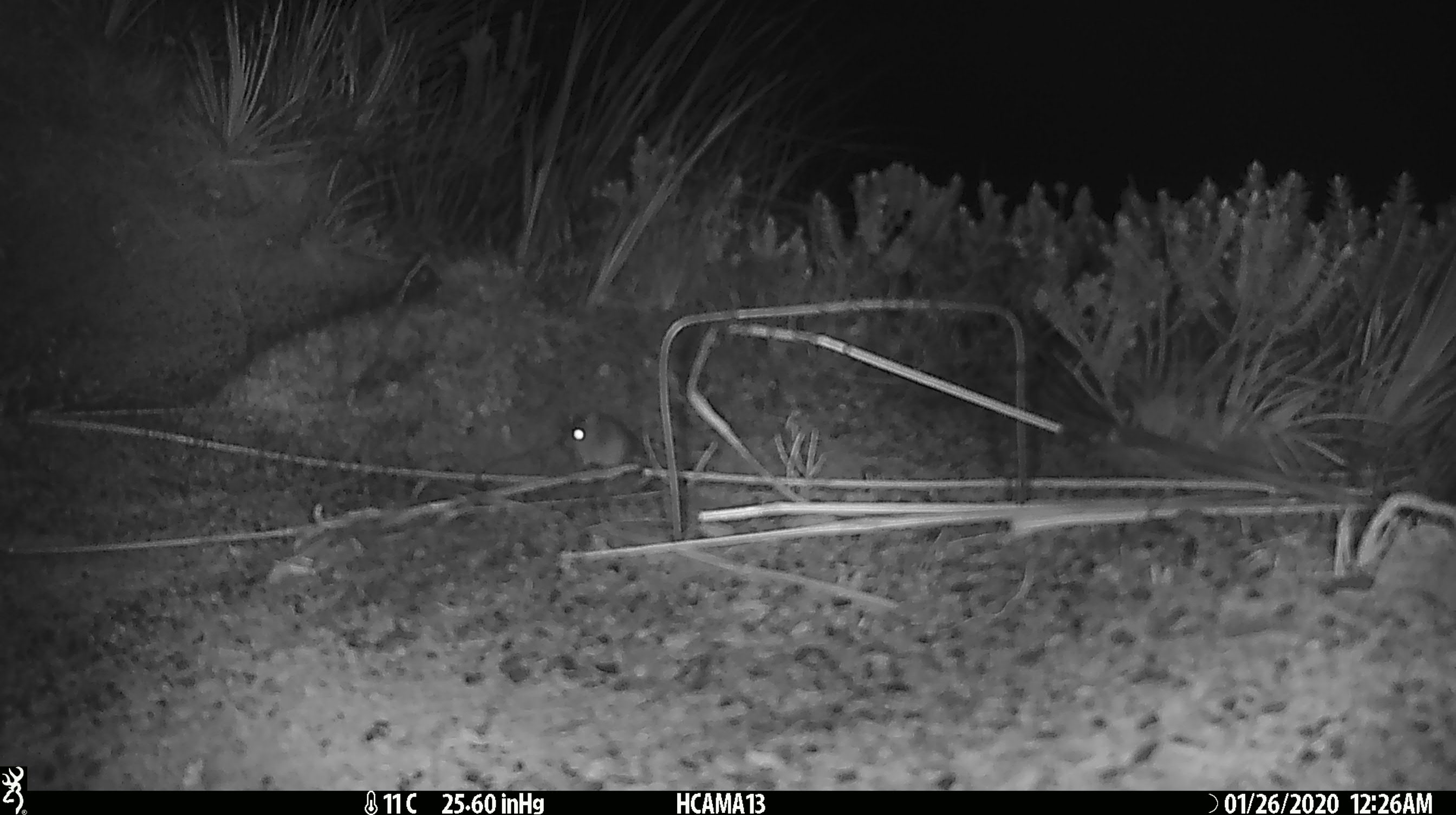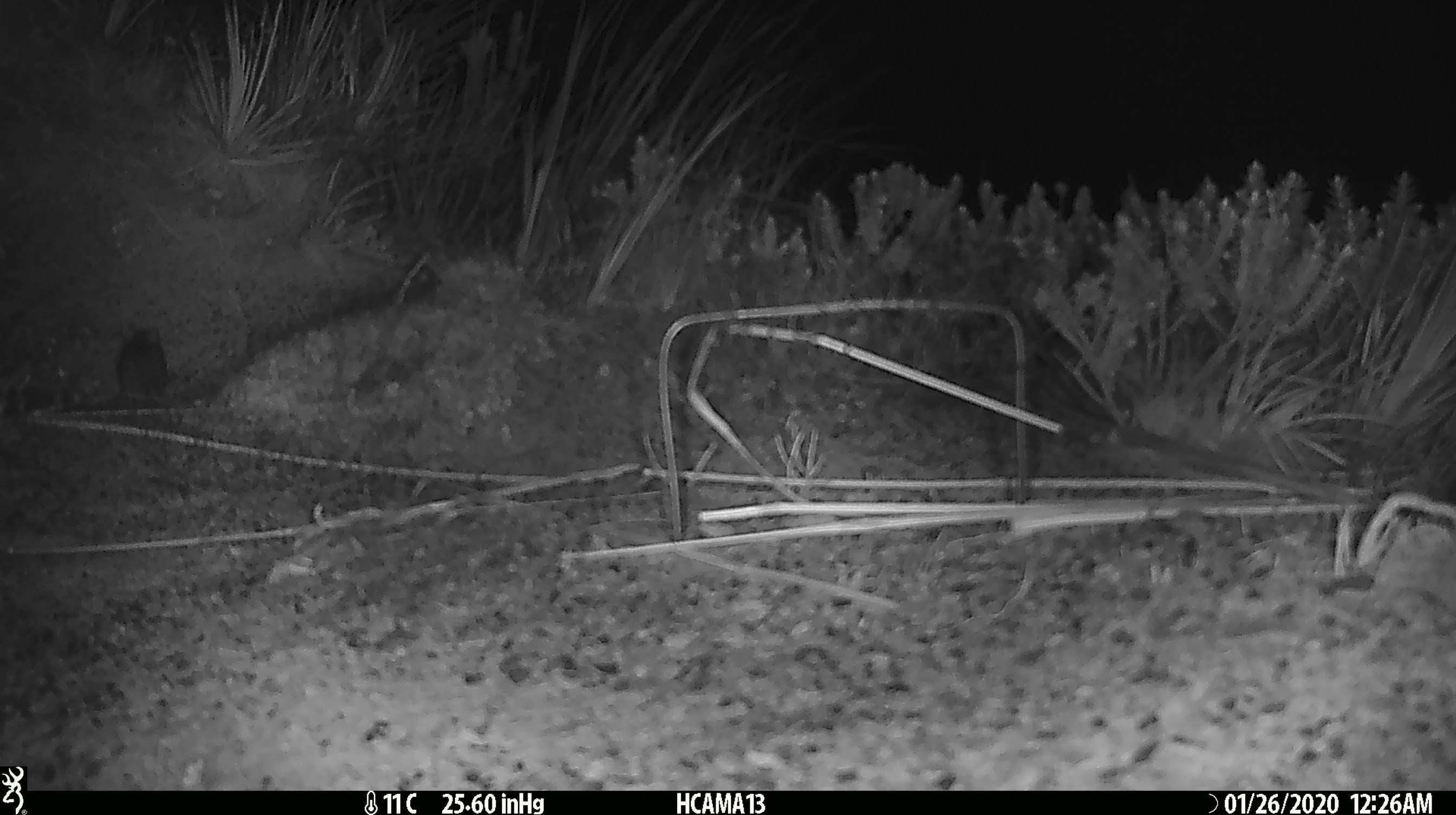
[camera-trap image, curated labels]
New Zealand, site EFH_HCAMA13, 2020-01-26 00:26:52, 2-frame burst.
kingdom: Animalia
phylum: Chordata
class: Mammalia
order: Rodentia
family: Muridae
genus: Mus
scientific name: Mus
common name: mouse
Mouse (Mus).